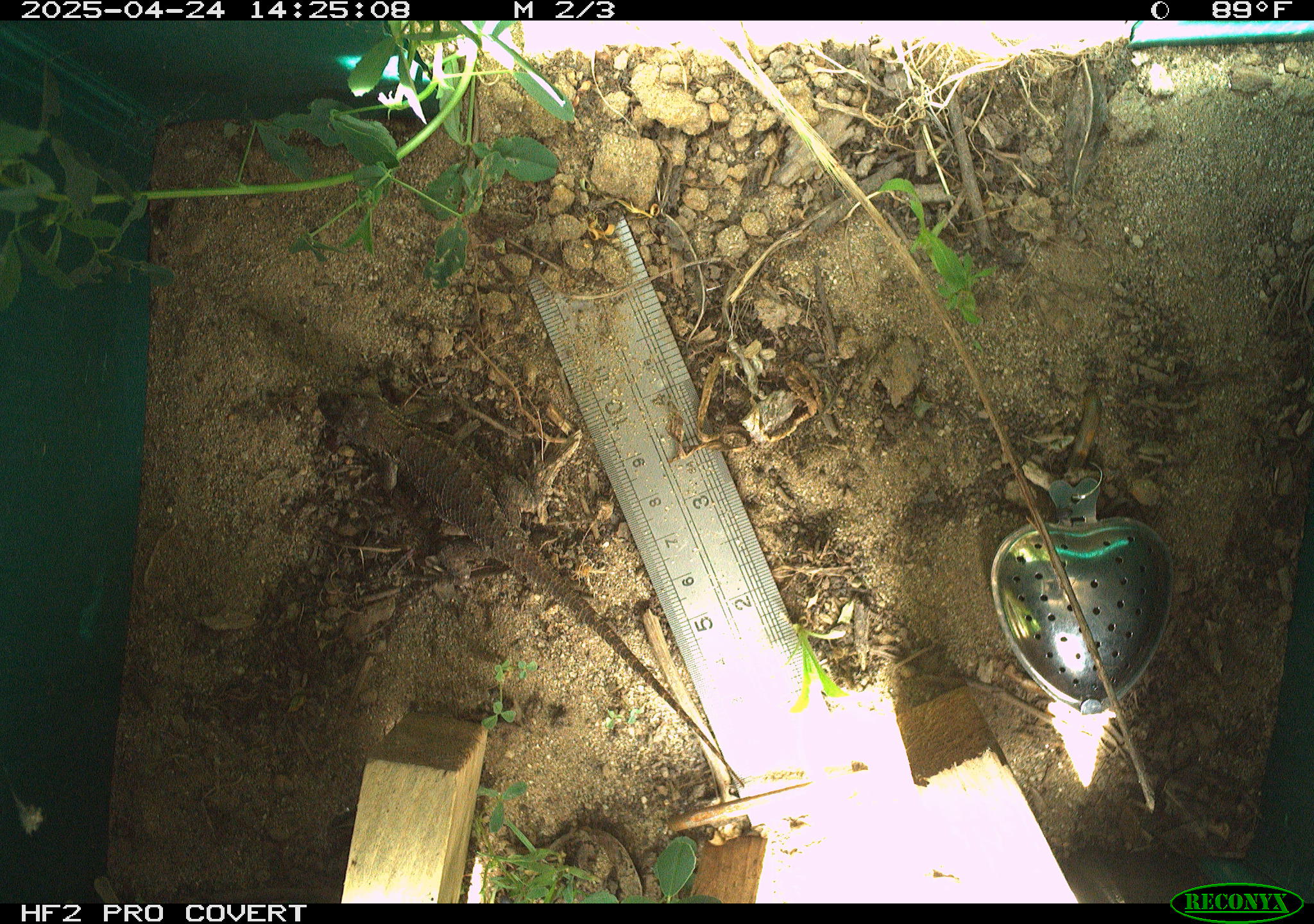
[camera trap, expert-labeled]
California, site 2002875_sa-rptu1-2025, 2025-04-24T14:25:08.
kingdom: Animalia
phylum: Chordata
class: Reptilia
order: Squamata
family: Phrynosomatidae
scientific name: Phrynosomatidae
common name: north american spiny lizards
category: sceloporus/uta species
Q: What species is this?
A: Sceloporus/uta species (north american spiny lizards) (Phrynosomatidae).